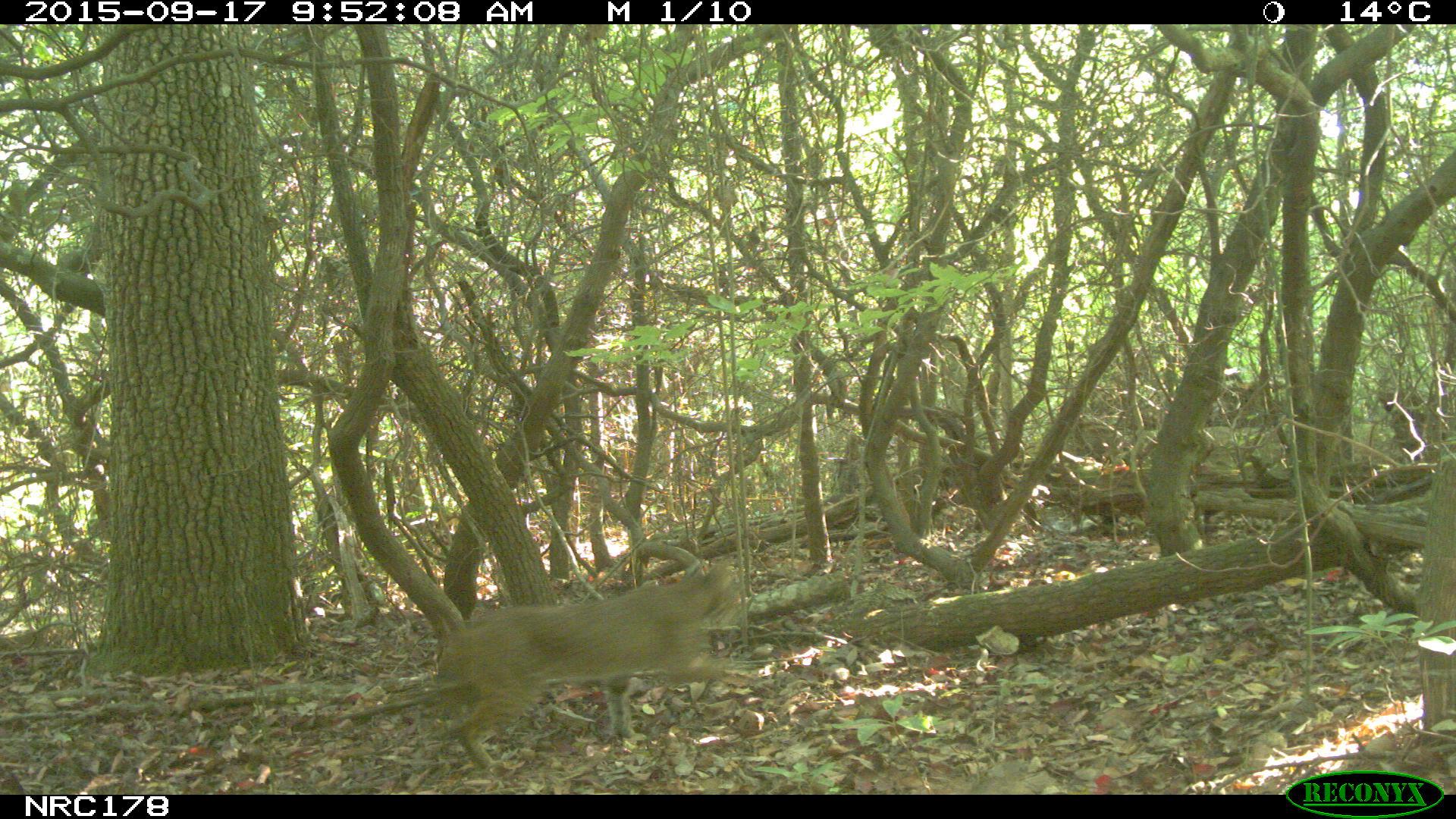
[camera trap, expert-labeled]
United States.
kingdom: Animalia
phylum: Chordata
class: Mammalia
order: Carnivora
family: Felidae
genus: Lynx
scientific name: Lynx rufus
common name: bobcat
Bobcat (Lynx rufus).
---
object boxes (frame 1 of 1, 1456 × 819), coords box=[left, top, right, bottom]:
Bobcat: box=[391, 557, 747, 769]